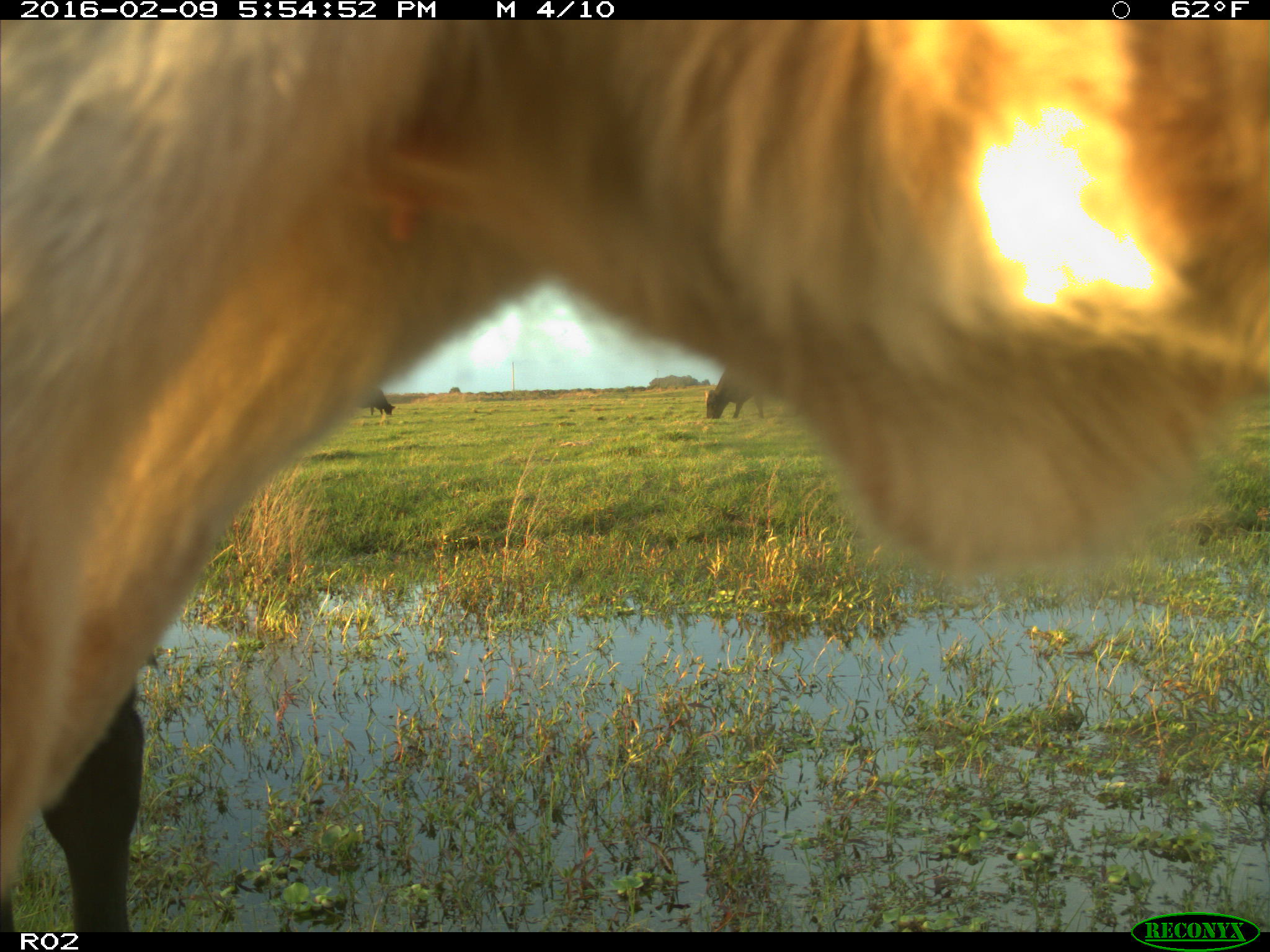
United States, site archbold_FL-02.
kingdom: Animalia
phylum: Chordata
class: Mammalia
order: Artiodactyla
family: Bovidae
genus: Bos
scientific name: Bos taurus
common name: domestic cow